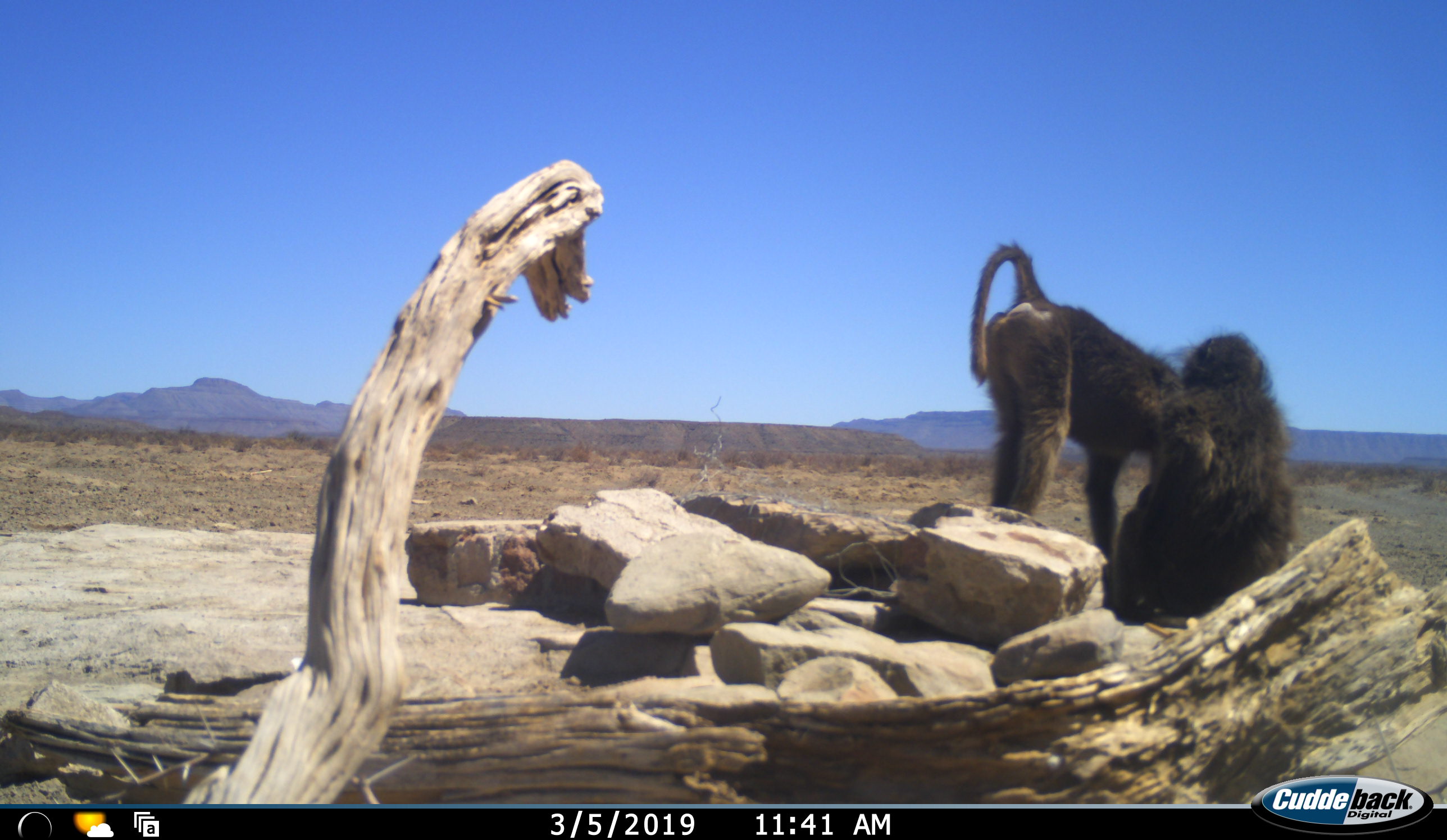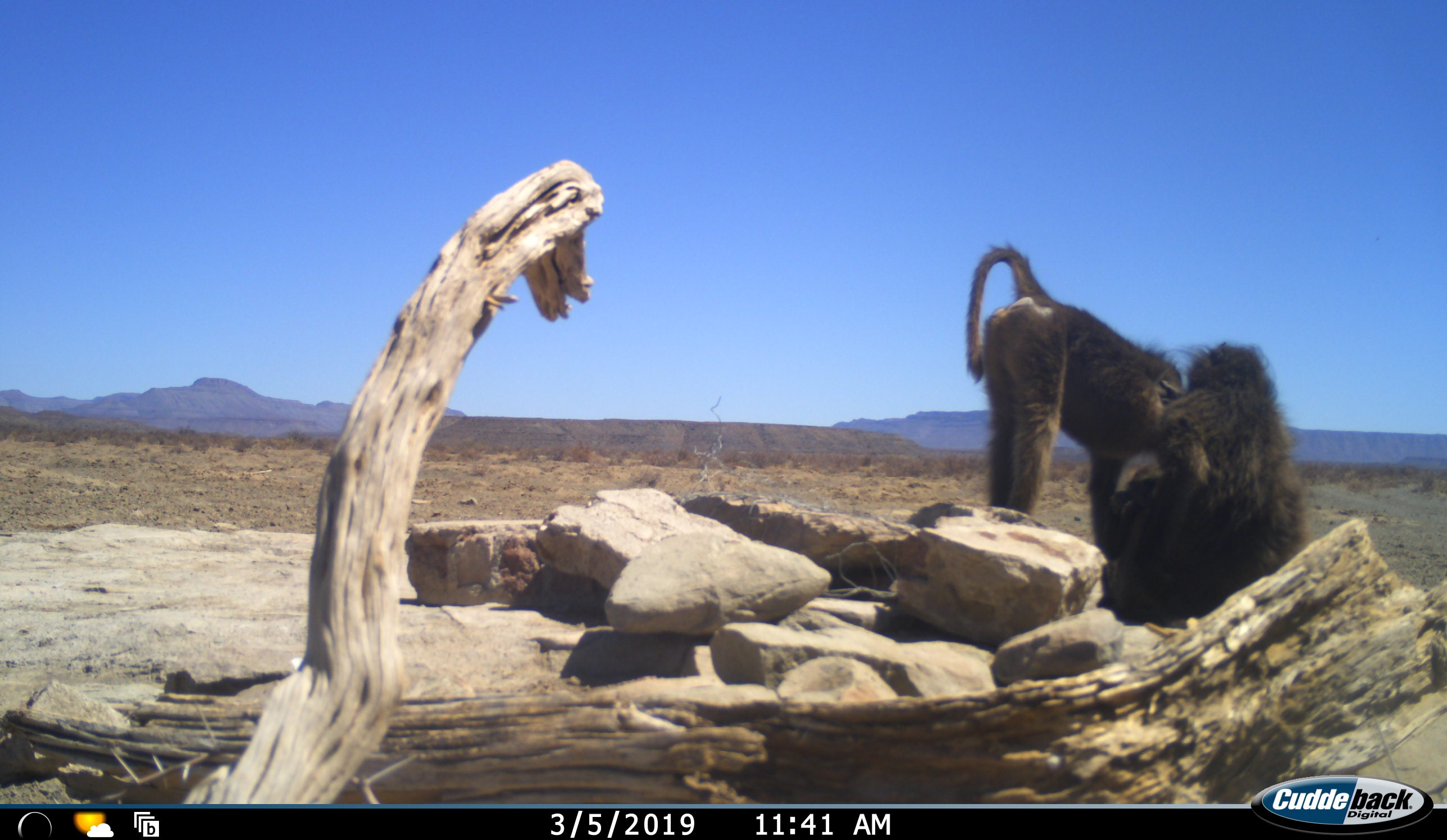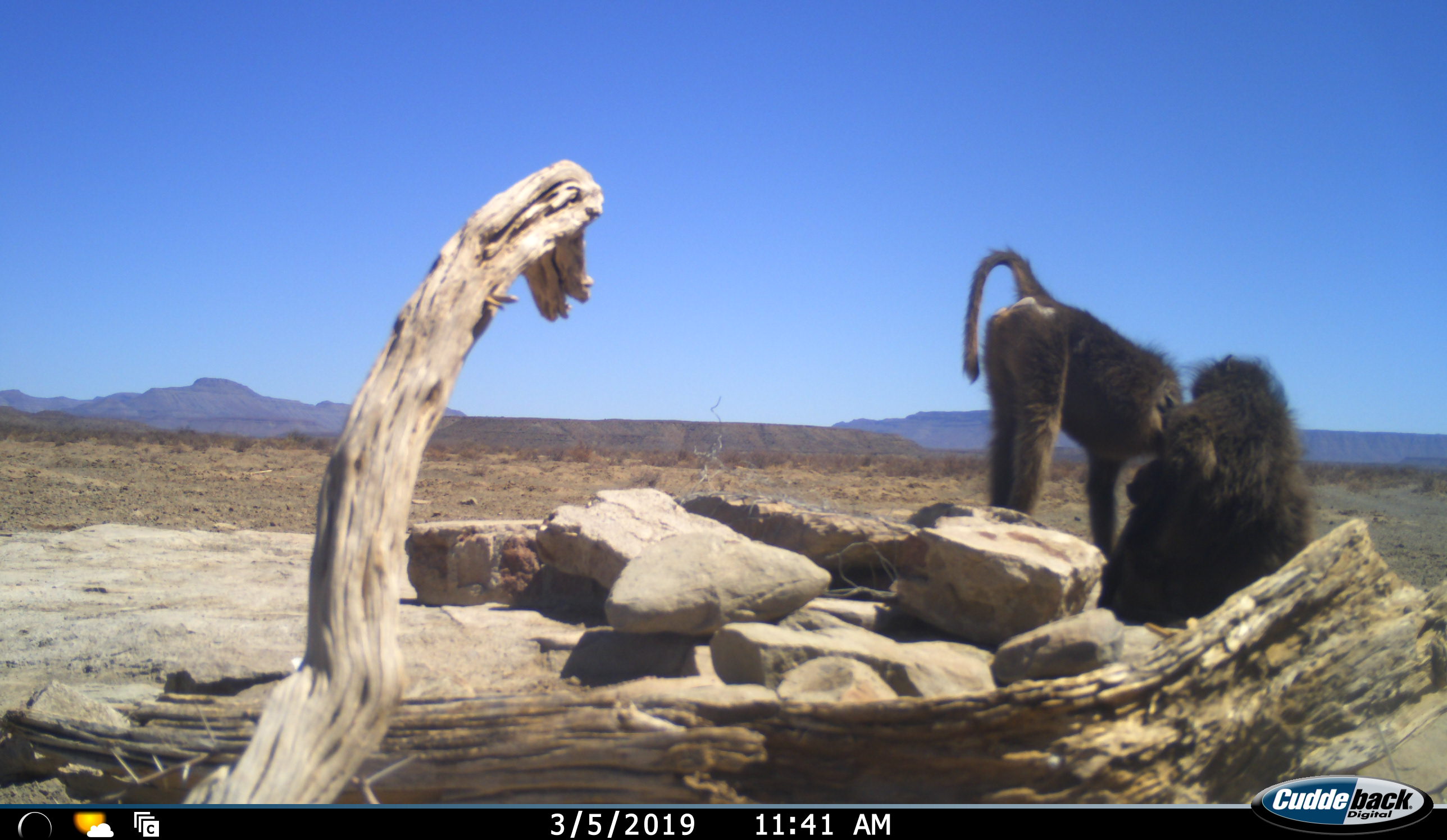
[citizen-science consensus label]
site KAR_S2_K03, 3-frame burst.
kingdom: Animalia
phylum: Chordata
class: Mammalia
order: Primates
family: Cercopithecidae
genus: Papio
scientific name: Papio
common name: baboon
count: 2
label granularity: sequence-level